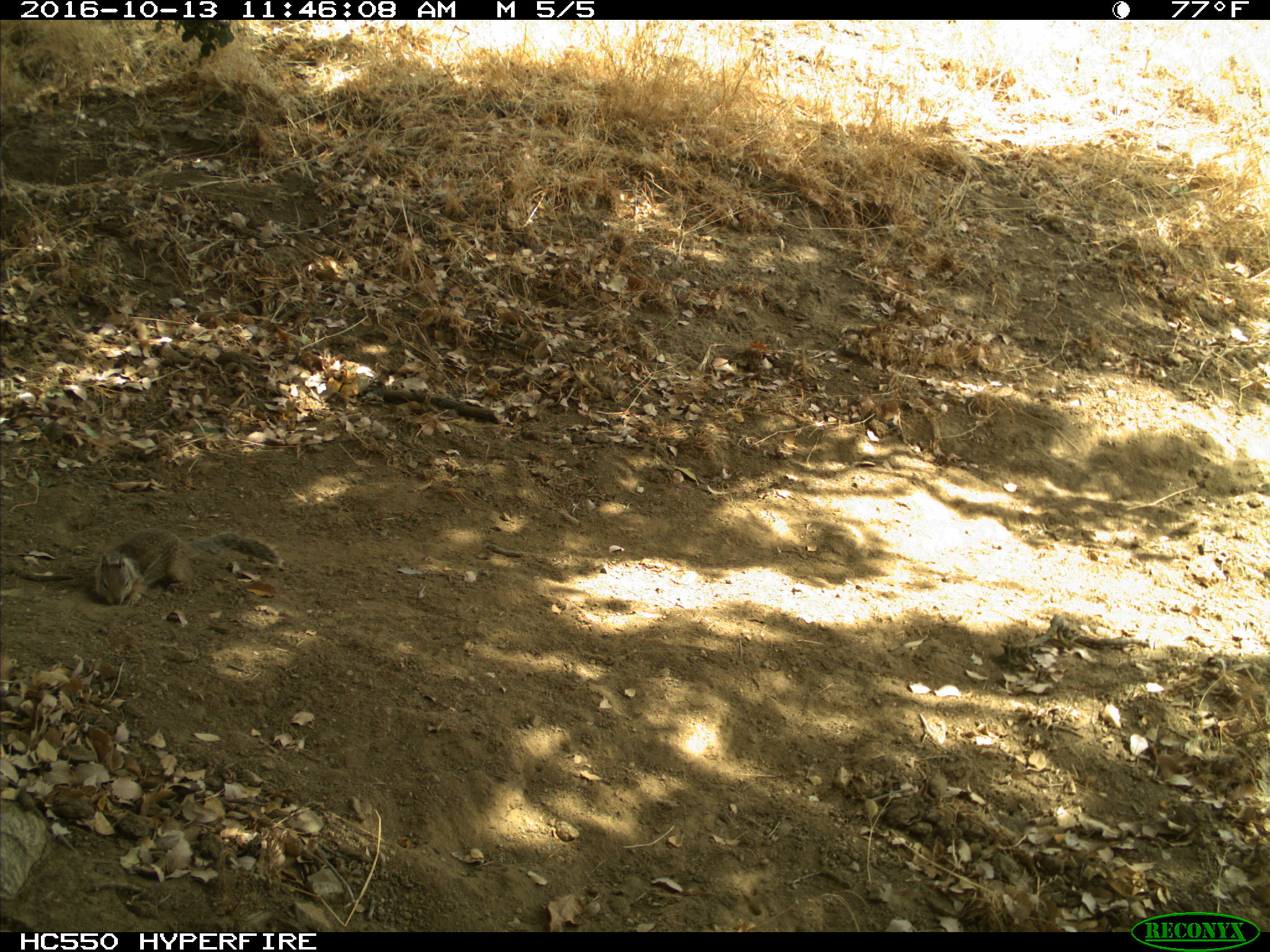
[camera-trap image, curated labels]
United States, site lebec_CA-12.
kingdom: Animalia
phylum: Chordata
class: Mammalia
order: Rodentia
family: Sciuridae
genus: Otospermophilus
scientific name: Otospermophilus beecheyi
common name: california ground squirrel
Otospermophilus beecheyi (california ground squirrel).